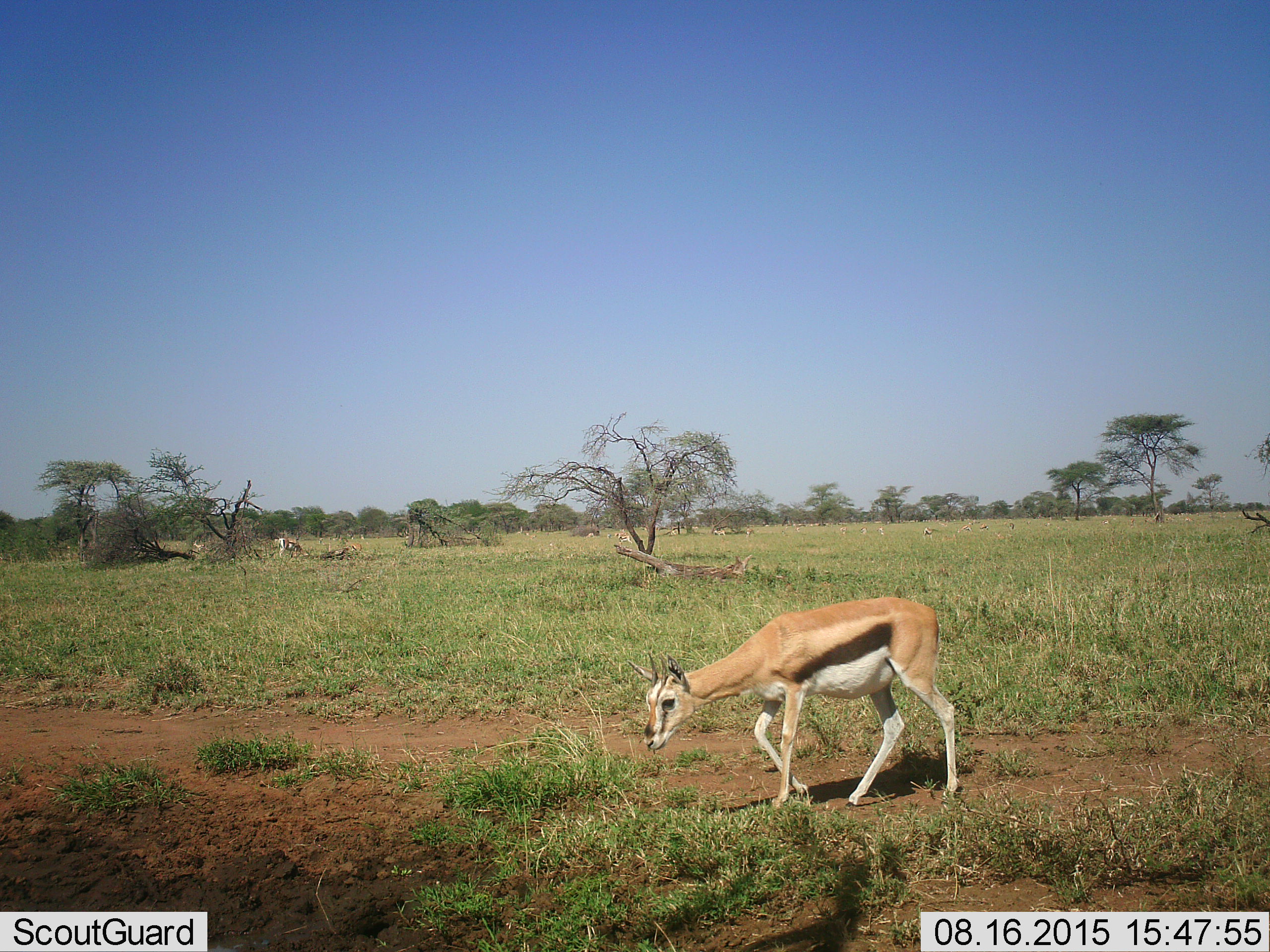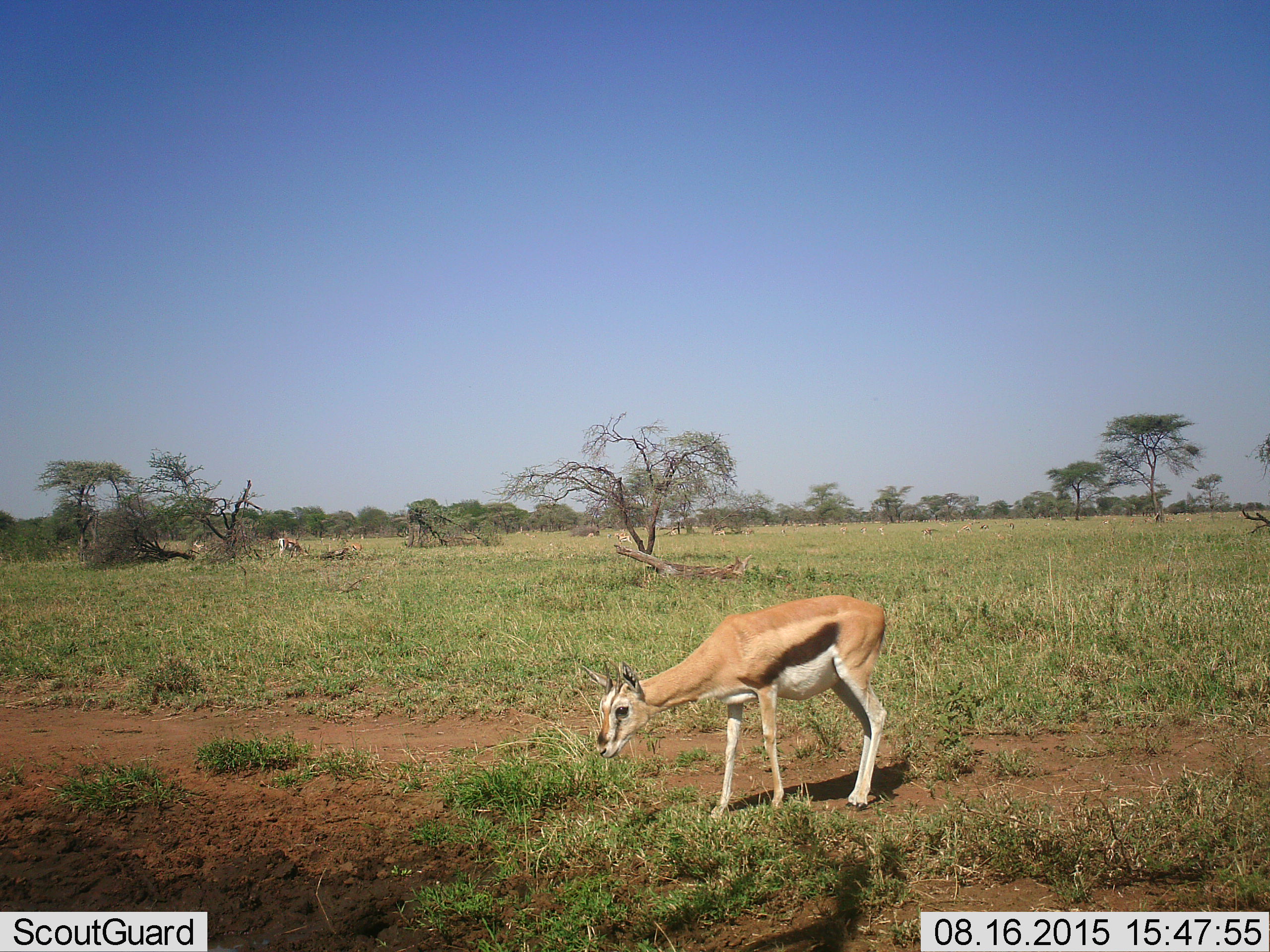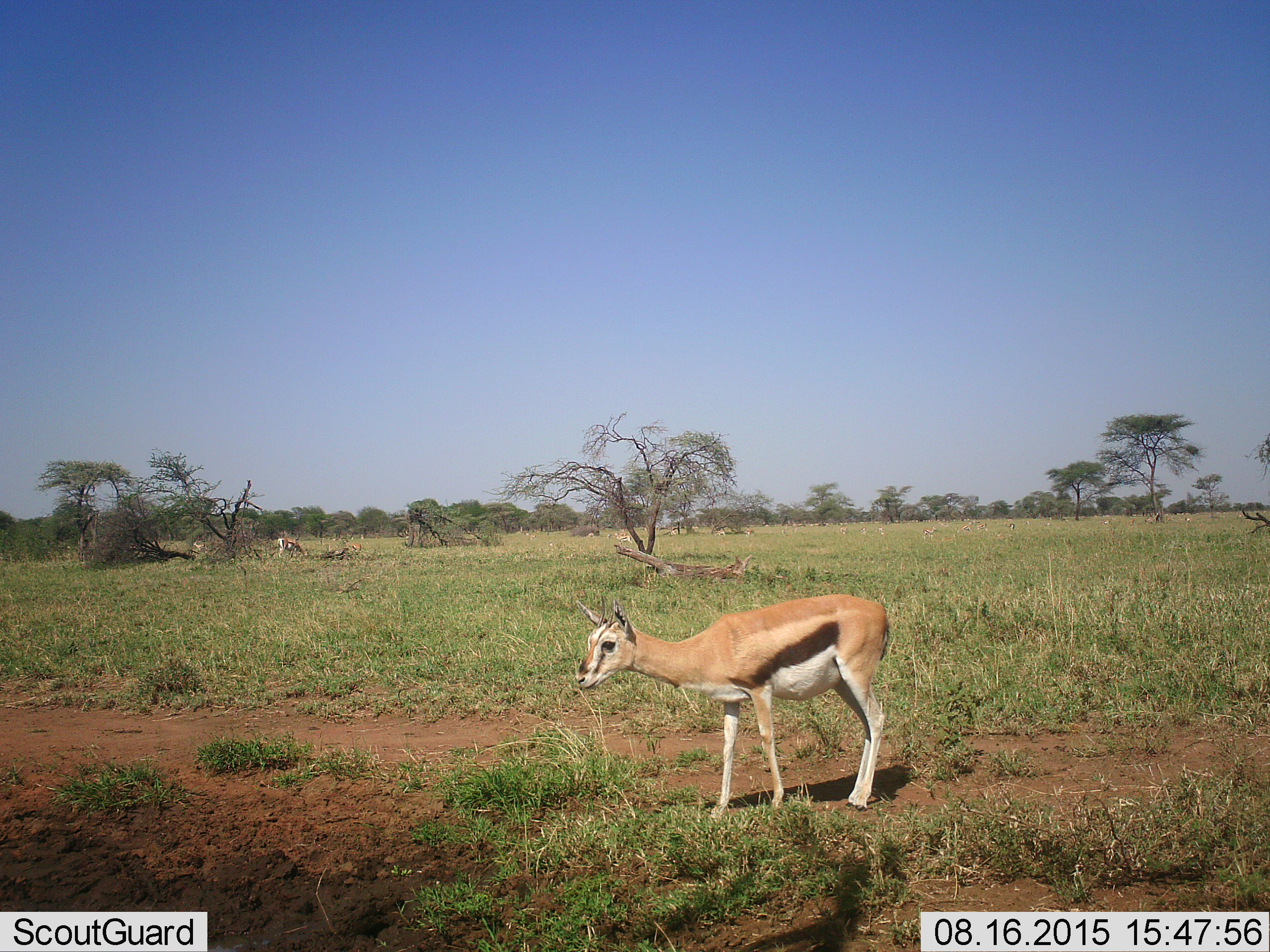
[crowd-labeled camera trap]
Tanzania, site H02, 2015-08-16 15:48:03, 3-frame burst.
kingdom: Animalia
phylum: Chordata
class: Mammalia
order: Artiodactyla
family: Bovidae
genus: Eudorcas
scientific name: Eudorcas thomsonii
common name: thomson's gazelle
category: gazellethomsons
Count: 11-50.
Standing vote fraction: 12%.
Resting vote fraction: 0%.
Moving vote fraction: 100%.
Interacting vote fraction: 12%.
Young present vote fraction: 0%.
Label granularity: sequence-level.